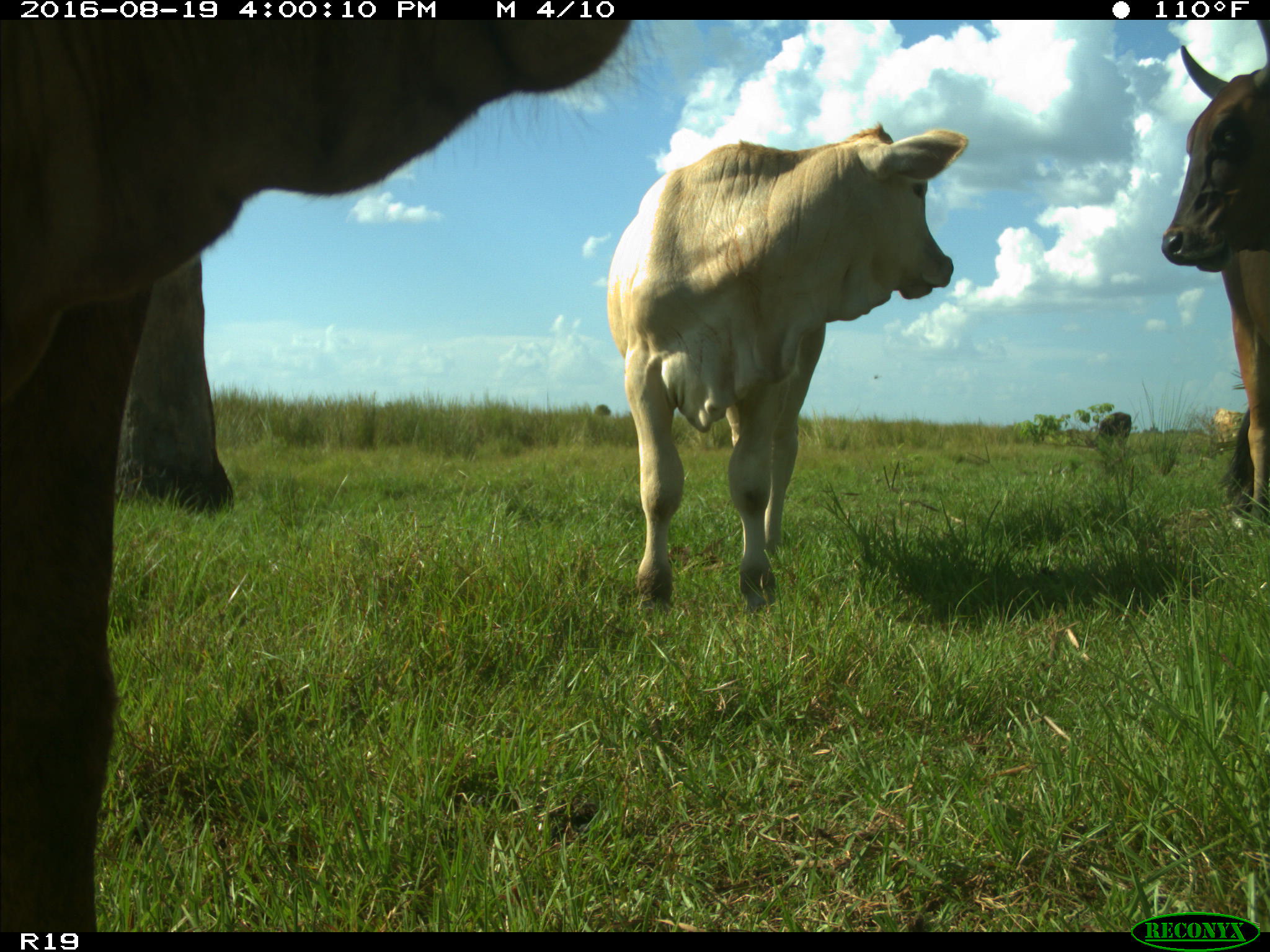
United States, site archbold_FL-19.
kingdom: Animalia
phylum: Chordata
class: Mammalia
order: Artiodactyla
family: Bovidae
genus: Bos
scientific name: Bos taurus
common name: domestic cow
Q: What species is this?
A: Bos taurus (domestic cow).